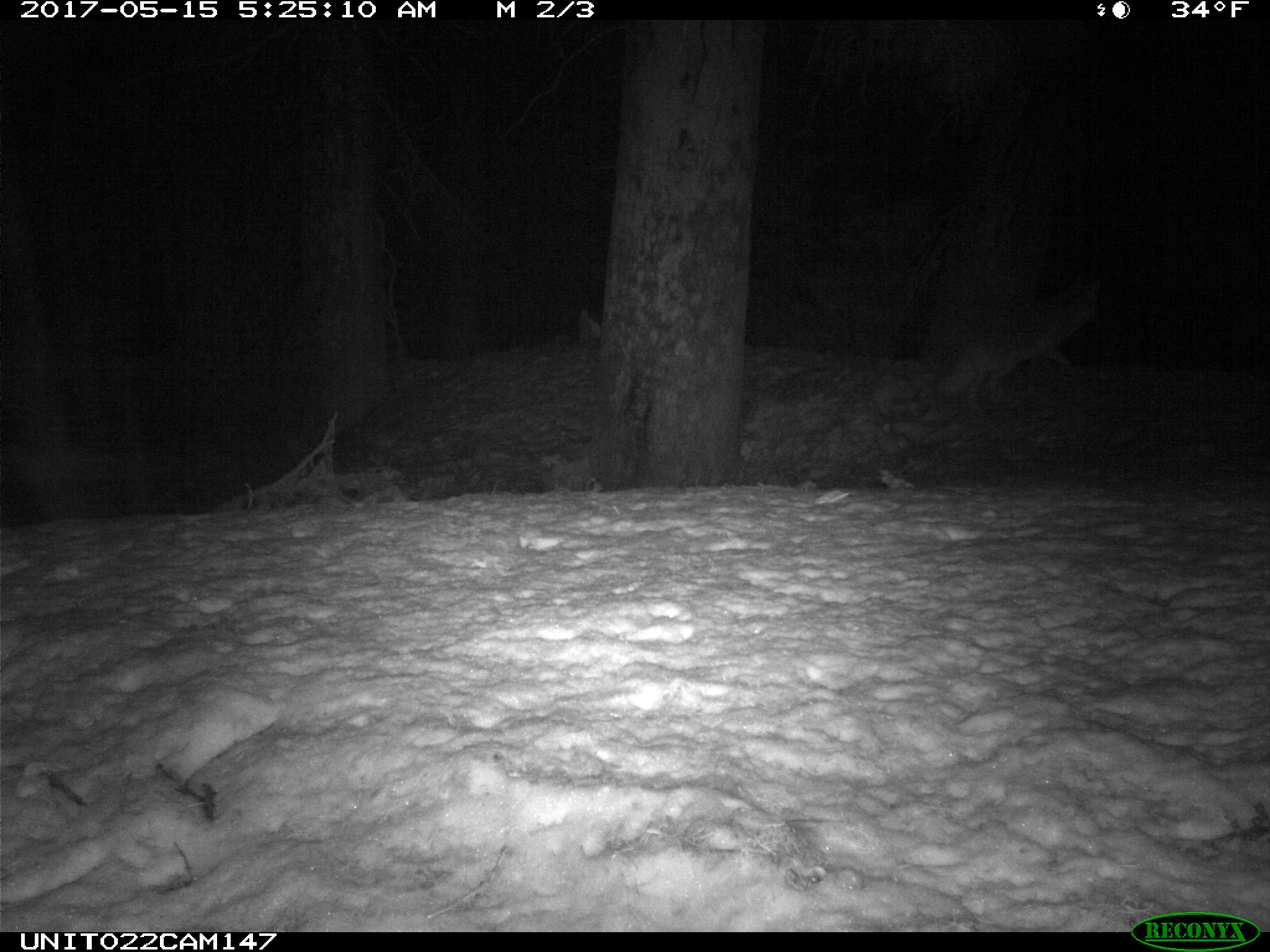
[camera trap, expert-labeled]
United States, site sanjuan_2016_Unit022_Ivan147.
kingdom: Animalia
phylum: Chordata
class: Mammalia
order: Carnivora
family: Canidae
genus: Canis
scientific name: Canis latrans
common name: coyote